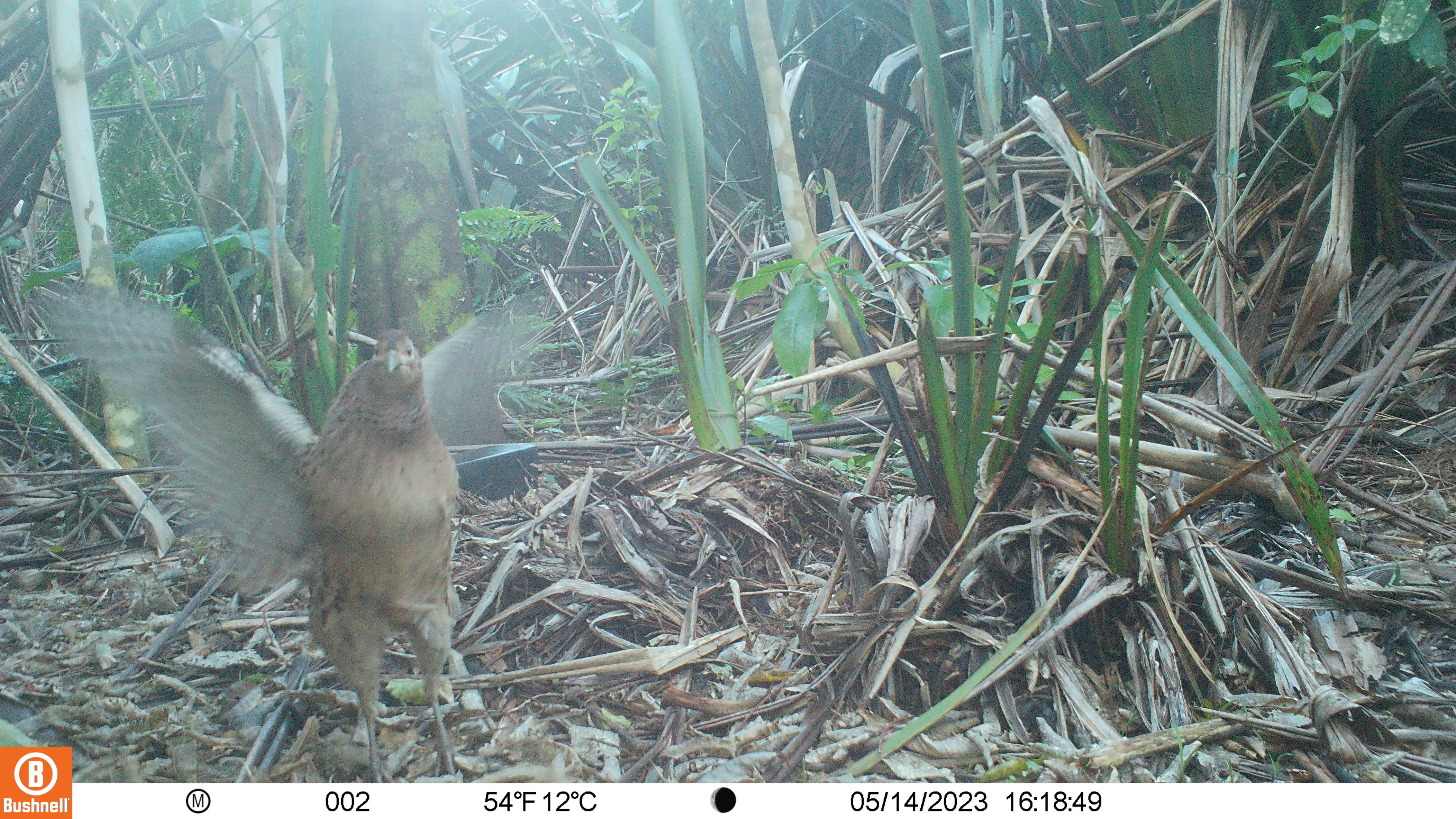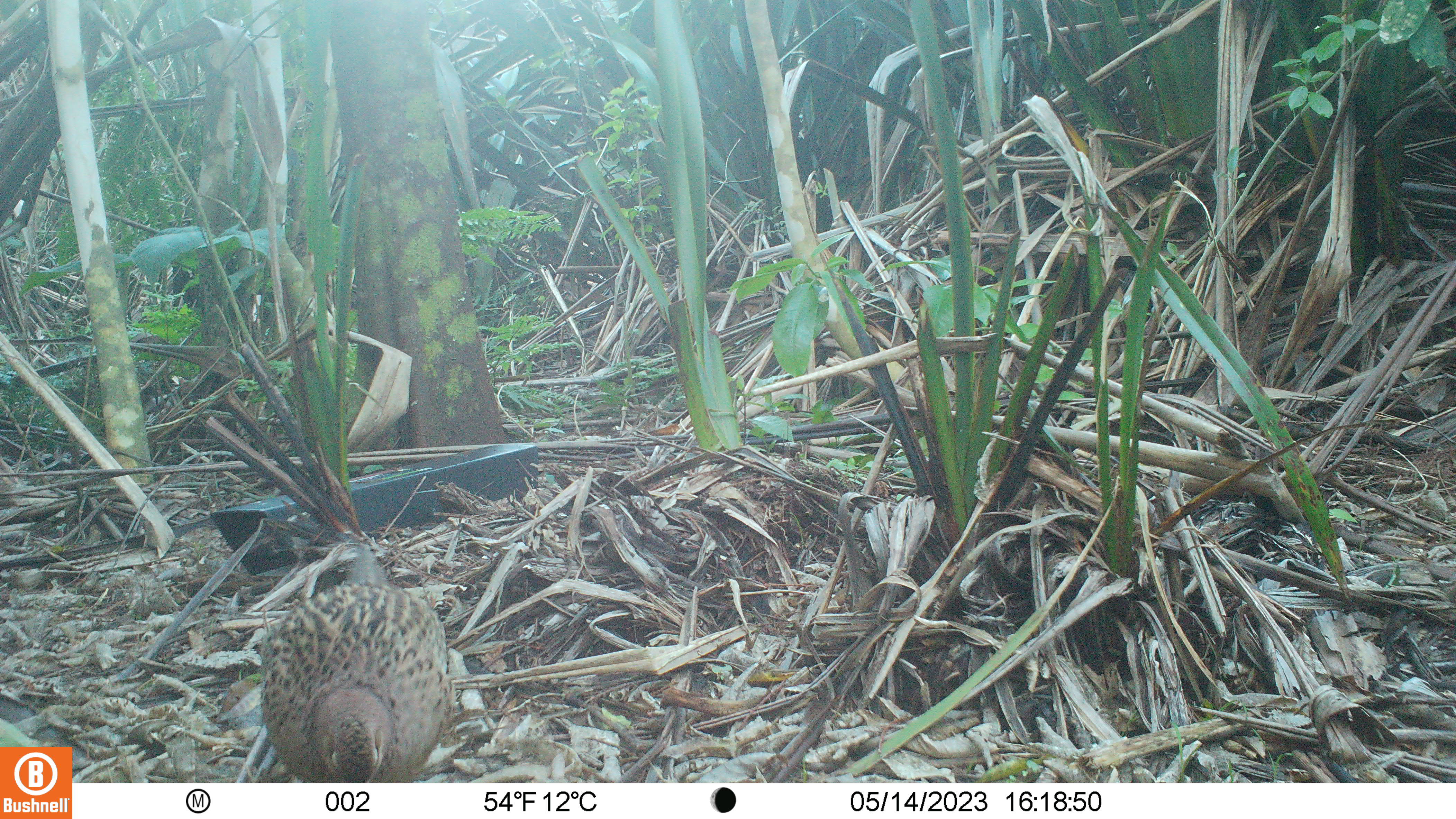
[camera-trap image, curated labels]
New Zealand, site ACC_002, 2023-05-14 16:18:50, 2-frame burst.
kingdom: Animalia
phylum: Chordata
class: Aves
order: Galliformes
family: Phasianidae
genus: Phasianus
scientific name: Phasianus colchicus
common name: common pheasant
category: pheasant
Pheasant (common pheasant) (Phasianus colchicus).